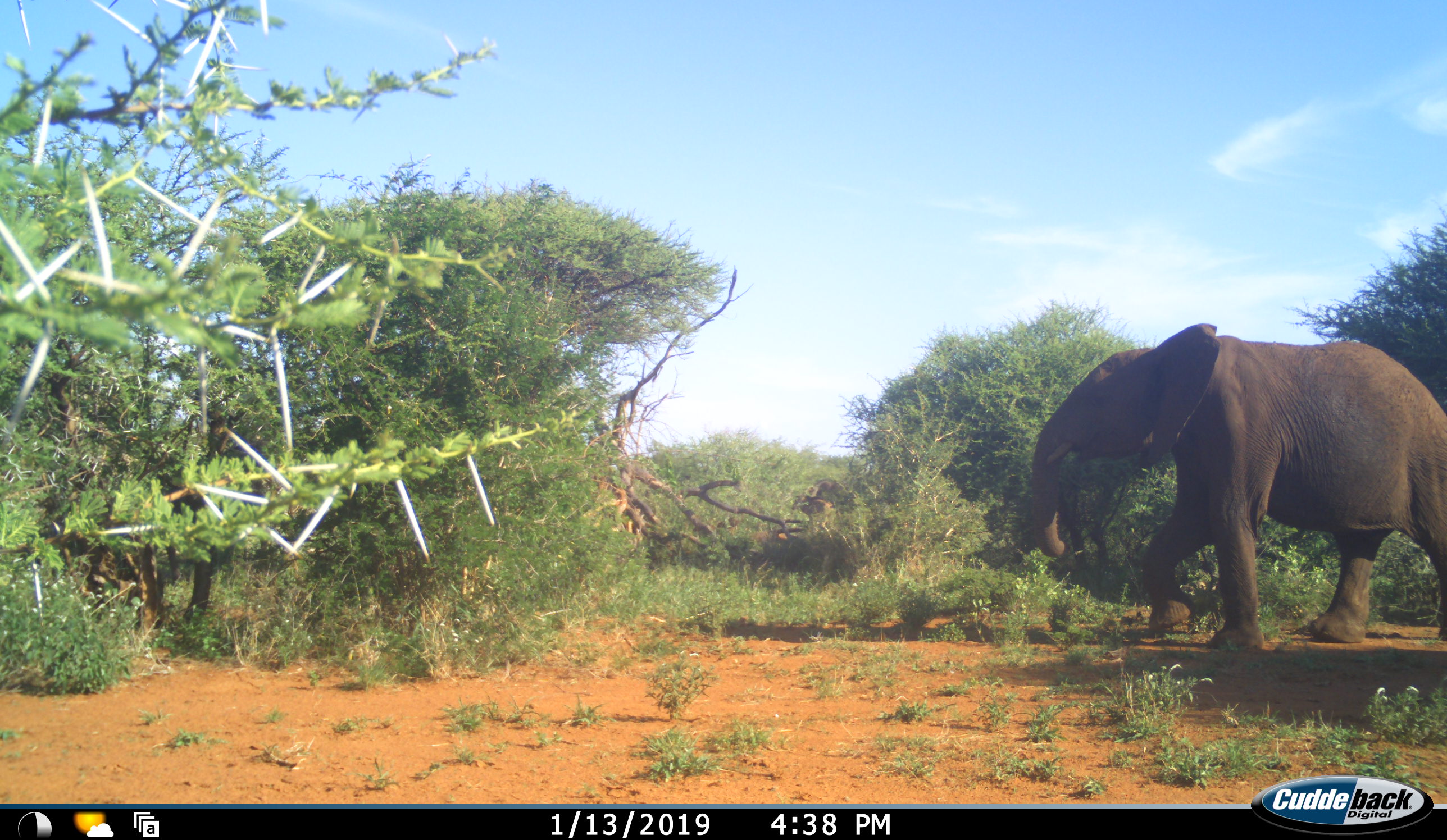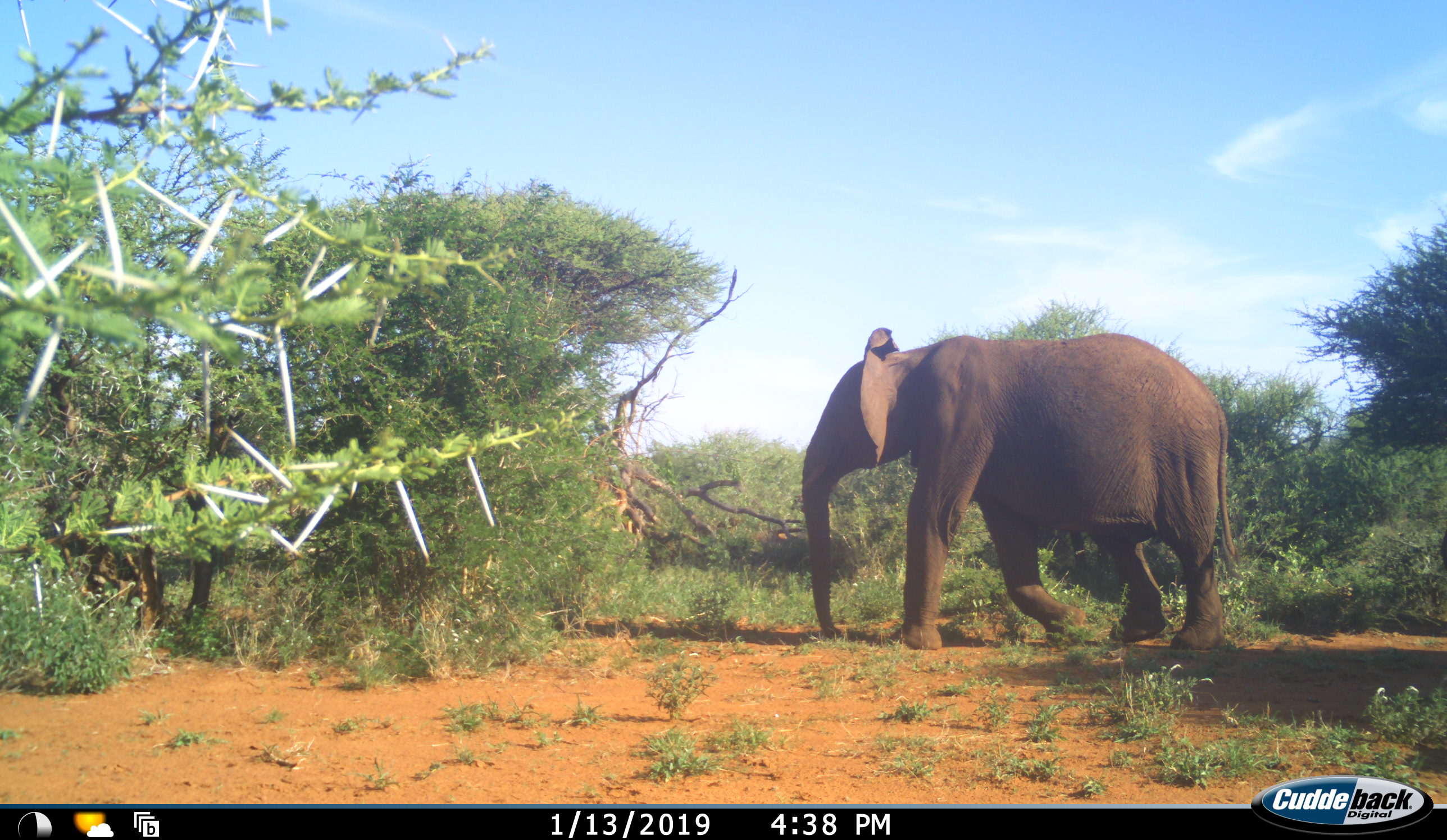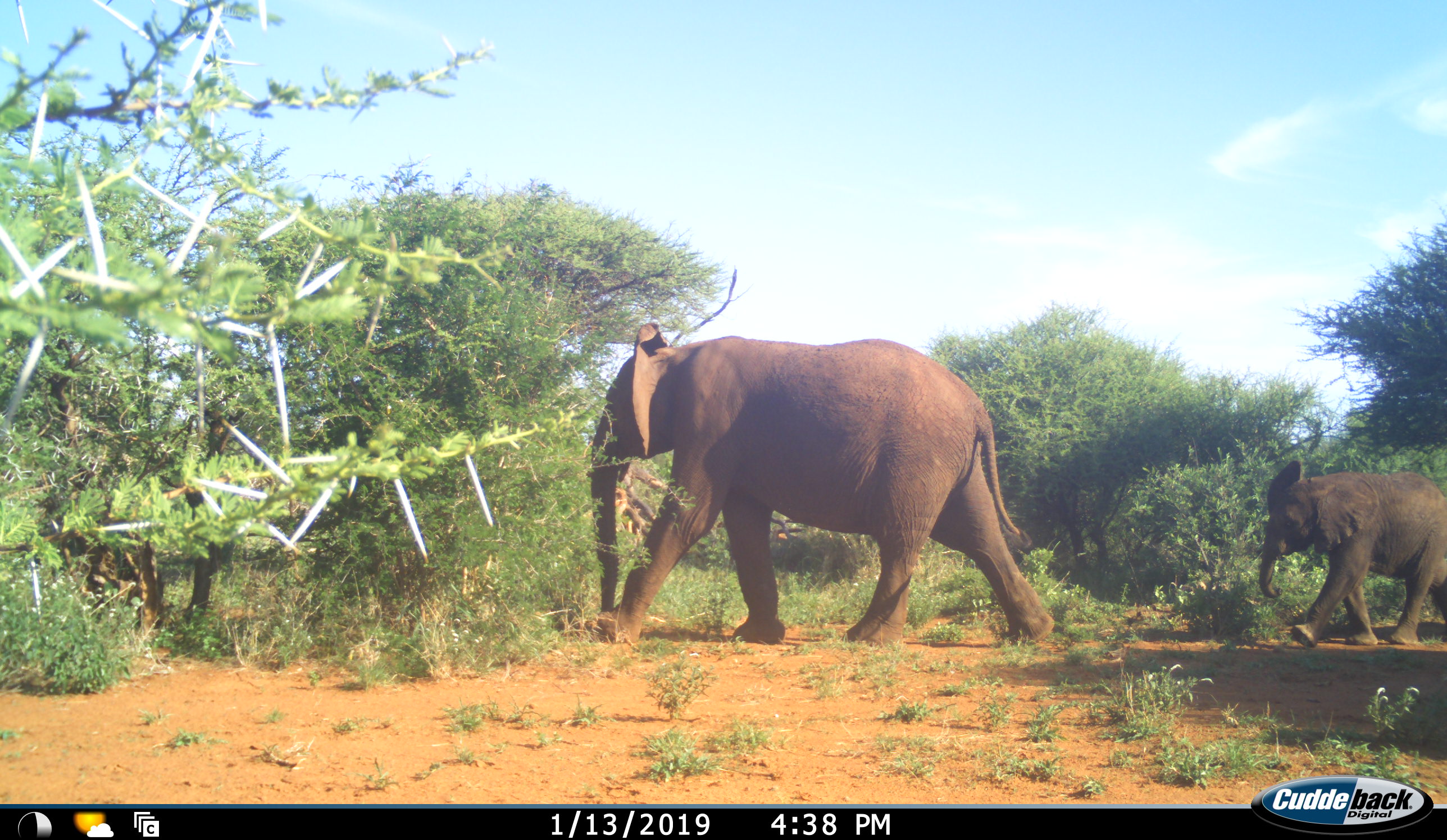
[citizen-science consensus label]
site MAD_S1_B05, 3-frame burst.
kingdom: Animalia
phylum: Chordata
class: Mammalia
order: Proboscidea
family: Elephantidae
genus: Loxodonta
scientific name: Loxodonta africana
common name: african bush elephant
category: elephant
Elephant (african bush elephant) (Loxodonta africana), count 2. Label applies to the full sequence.